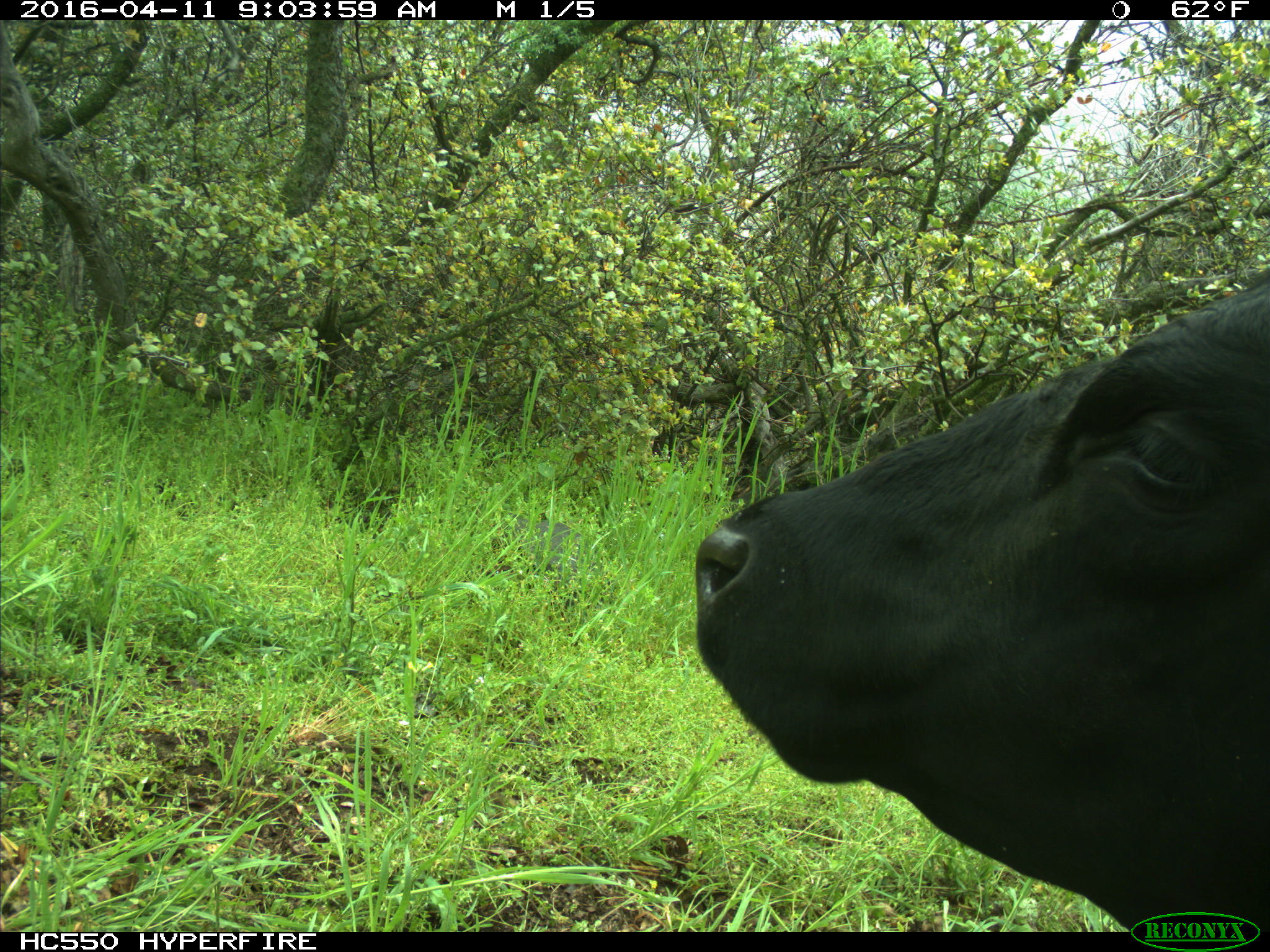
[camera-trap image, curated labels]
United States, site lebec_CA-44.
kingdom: Animalia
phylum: Chordata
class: Mammalia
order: Artiodactyla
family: Bovidae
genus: Bos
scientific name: Bos taurus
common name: domestic cow